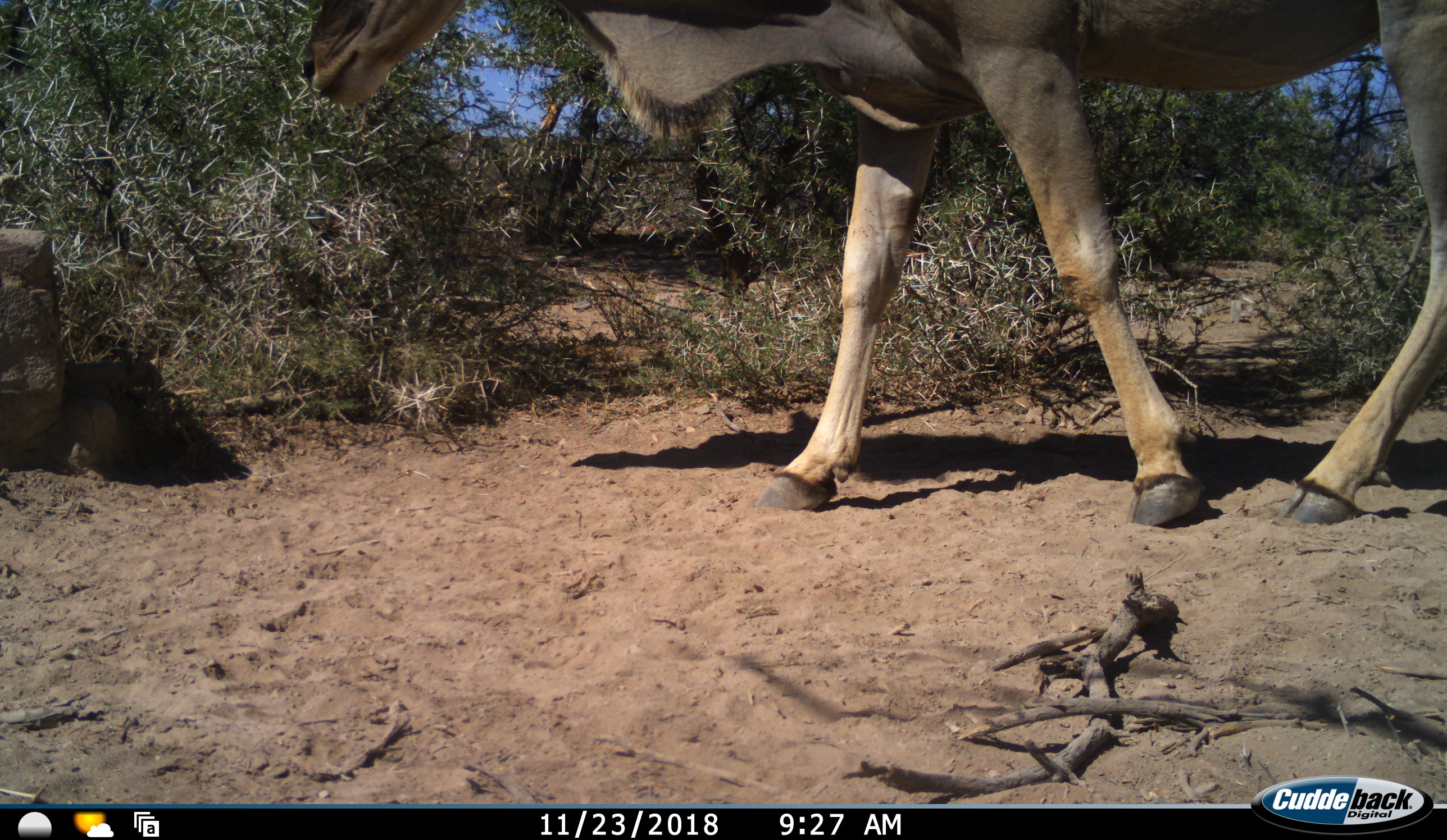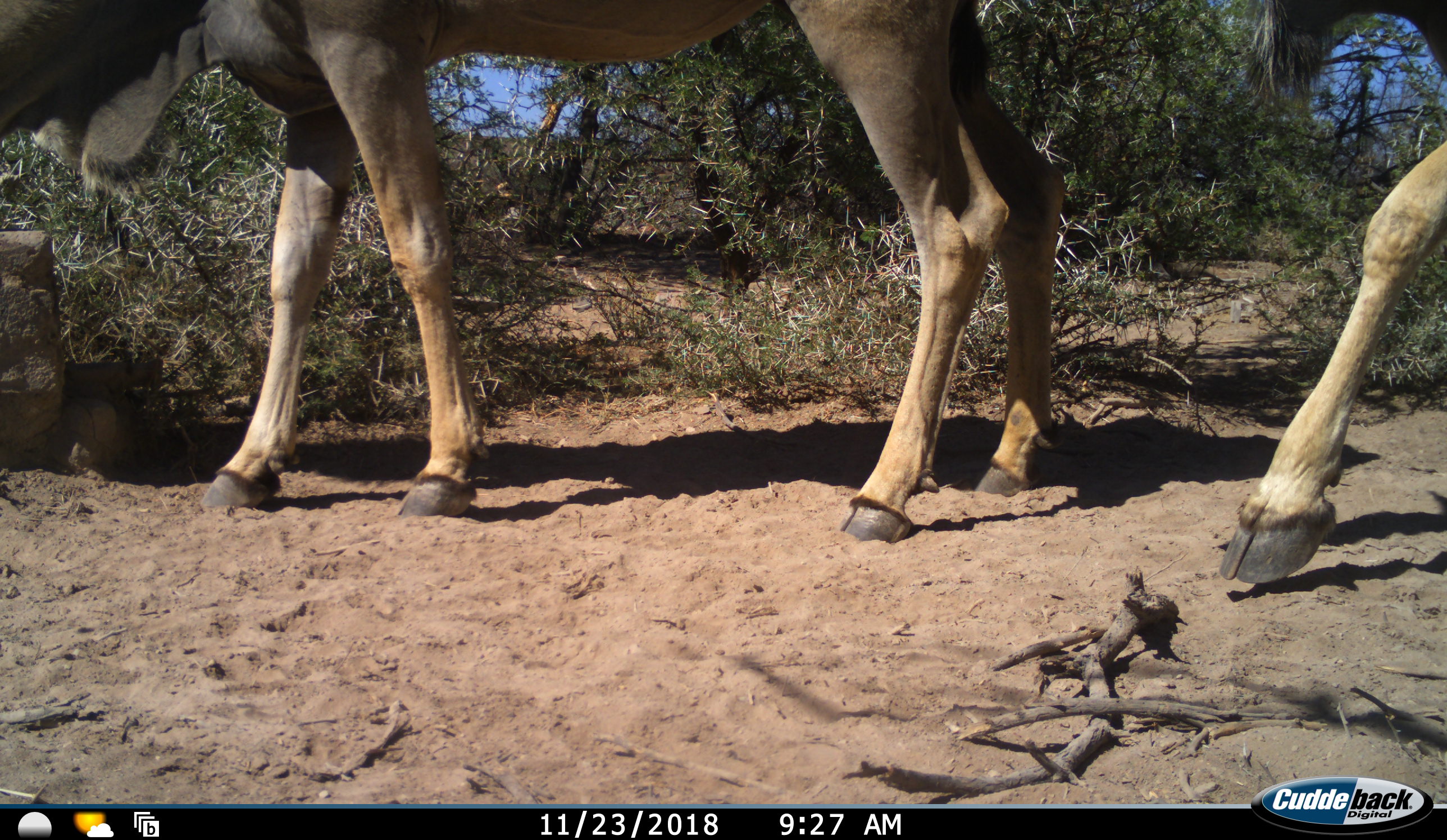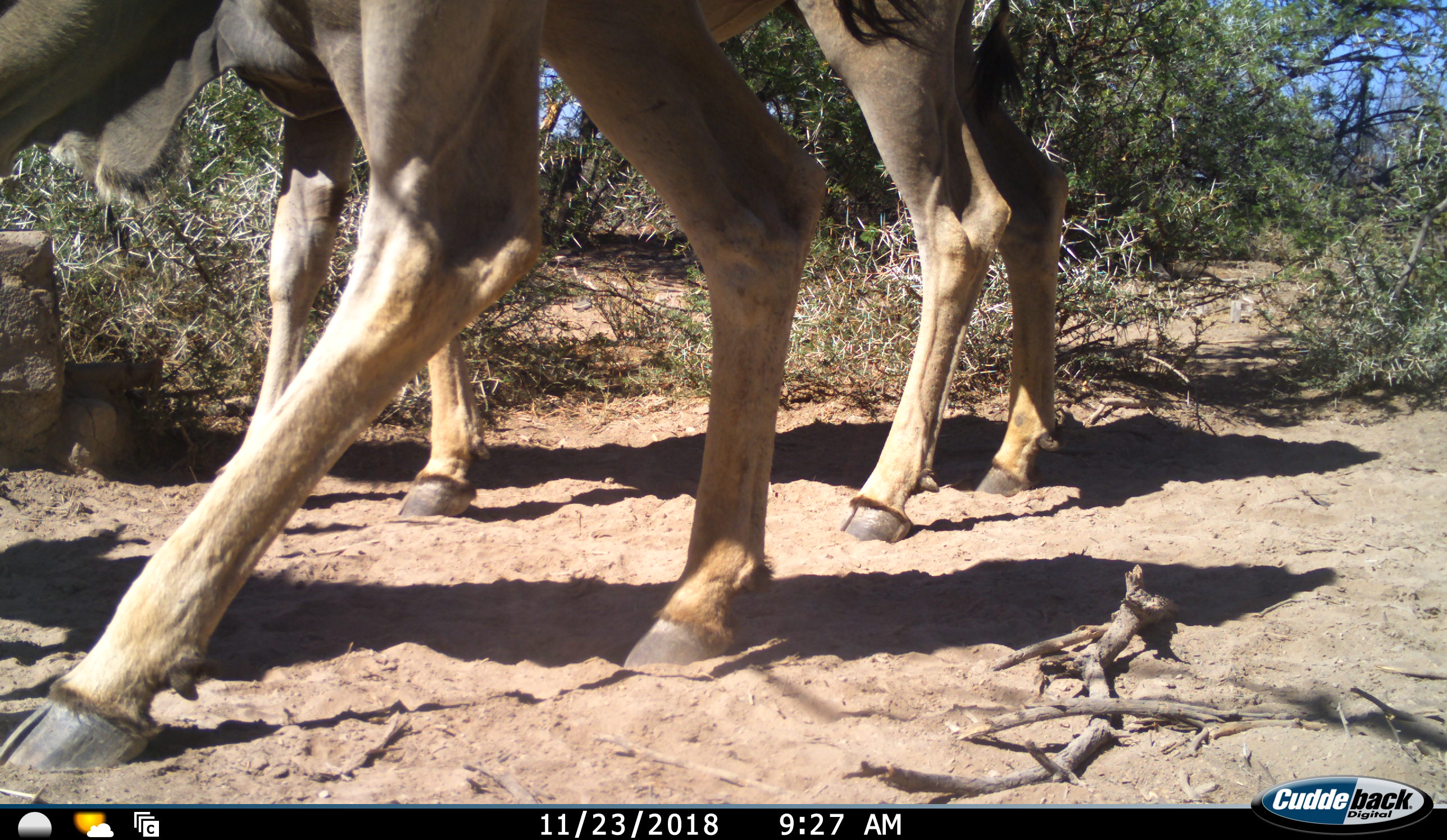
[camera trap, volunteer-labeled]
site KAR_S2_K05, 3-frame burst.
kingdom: Animalia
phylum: Chordata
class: Mammalia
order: Artiodactyla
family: Bovidae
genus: Tragelaphus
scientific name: Tragelaphus oryx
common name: eland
Eland (Tragelaphus oryx), count 2. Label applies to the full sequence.